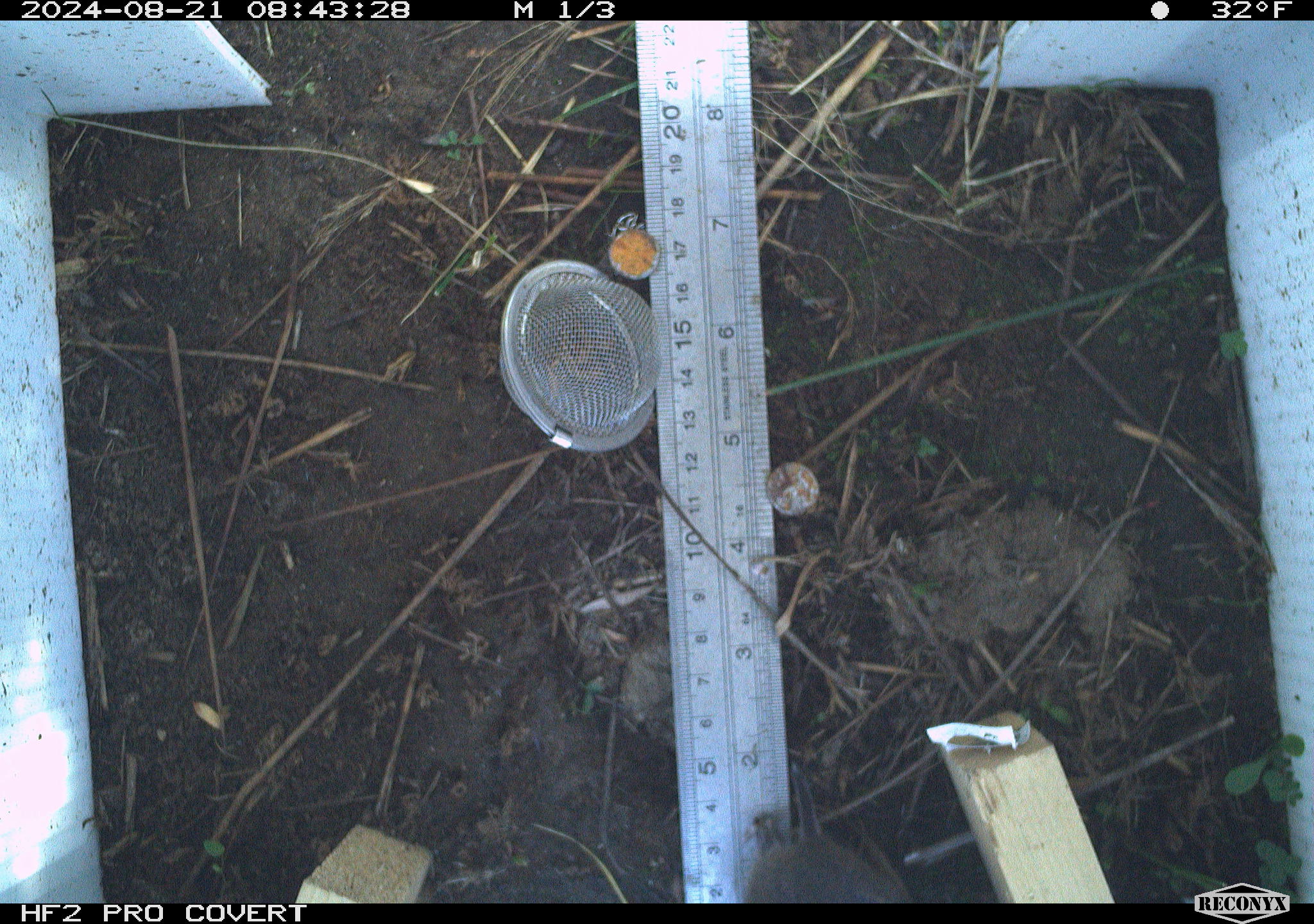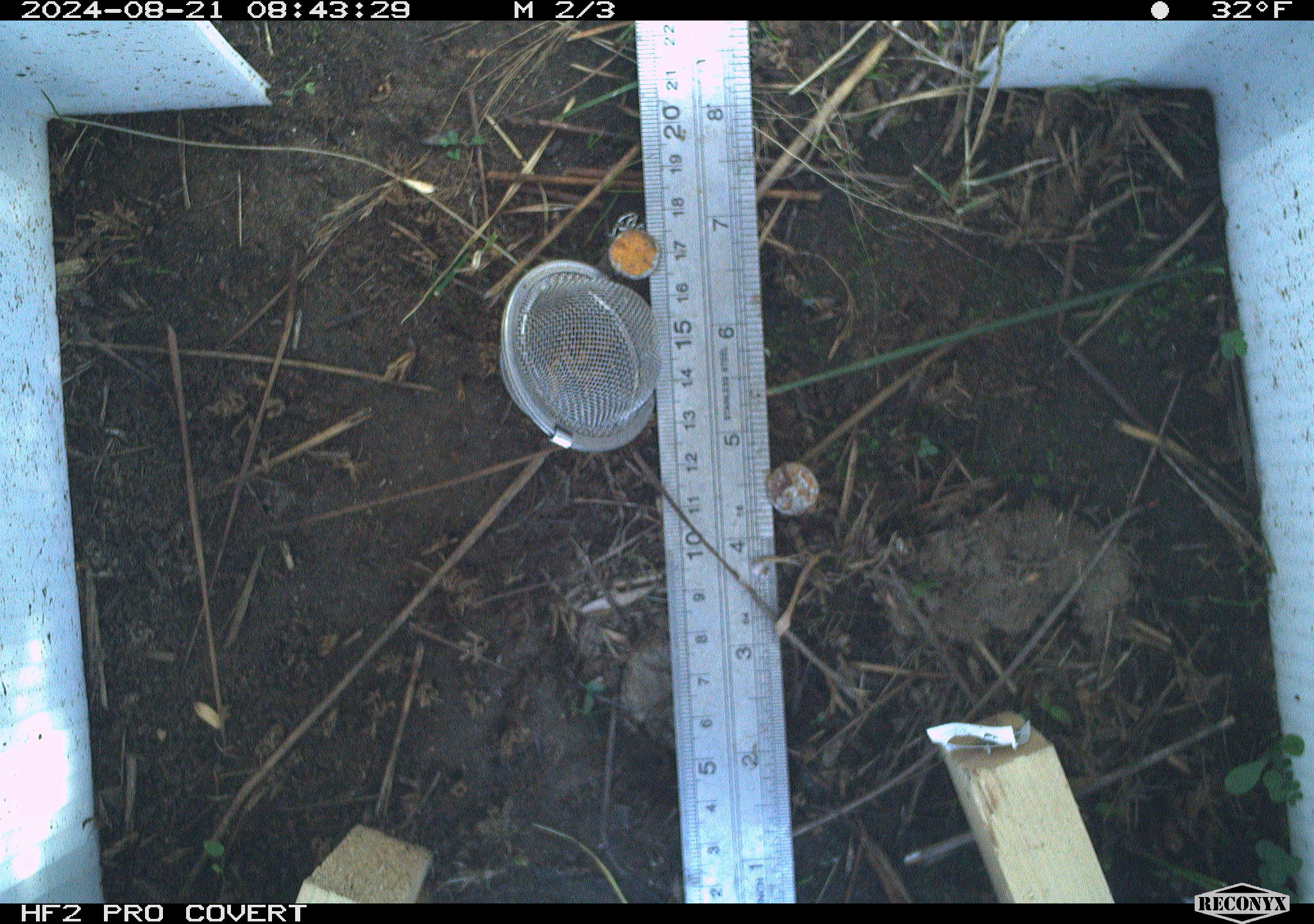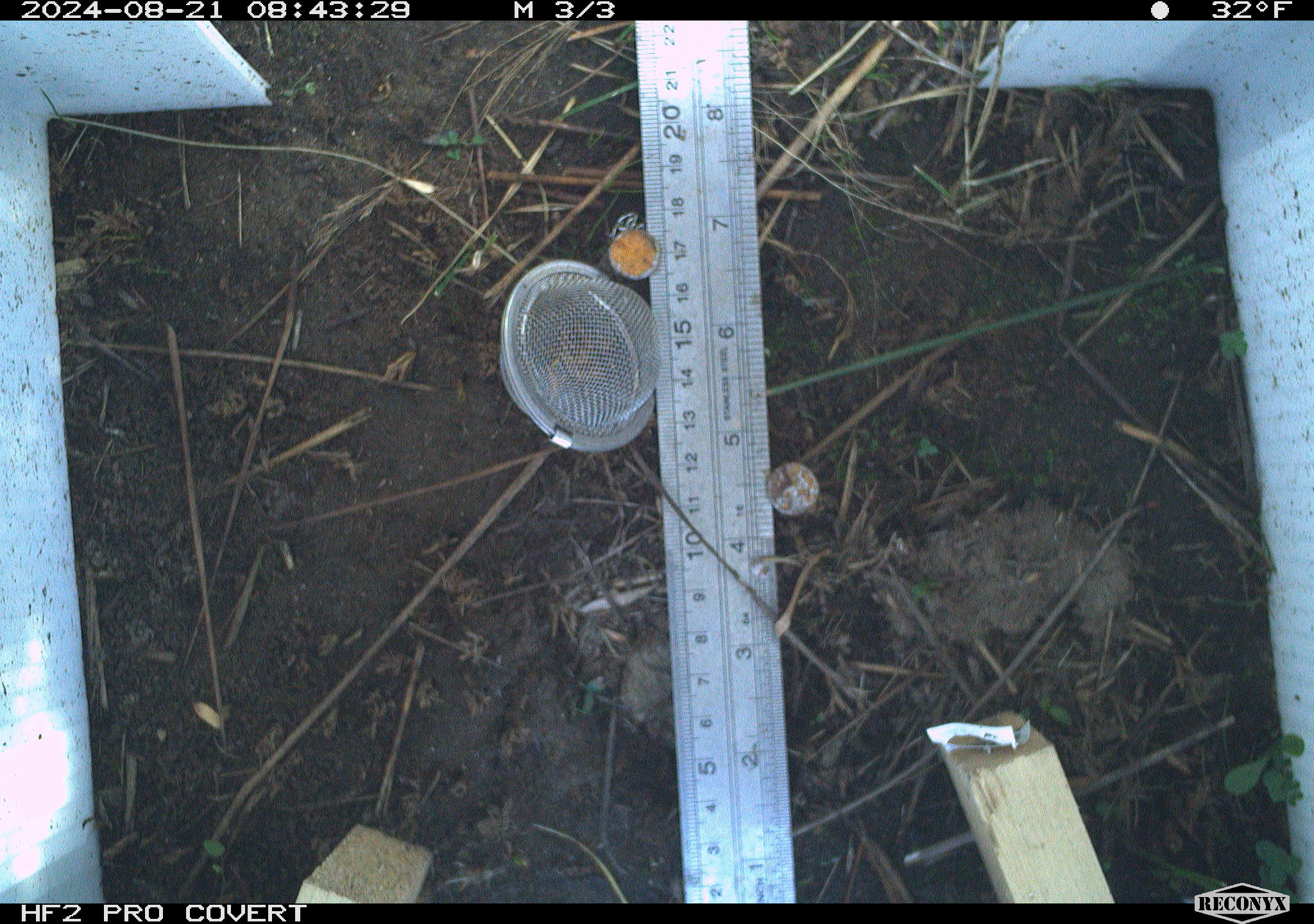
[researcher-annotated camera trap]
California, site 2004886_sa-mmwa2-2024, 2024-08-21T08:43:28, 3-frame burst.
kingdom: Animalia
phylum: Chordata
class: Mammalia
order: Eulipotyphla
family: Soricidae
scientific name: Soricidae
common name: shrews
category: soricidae family